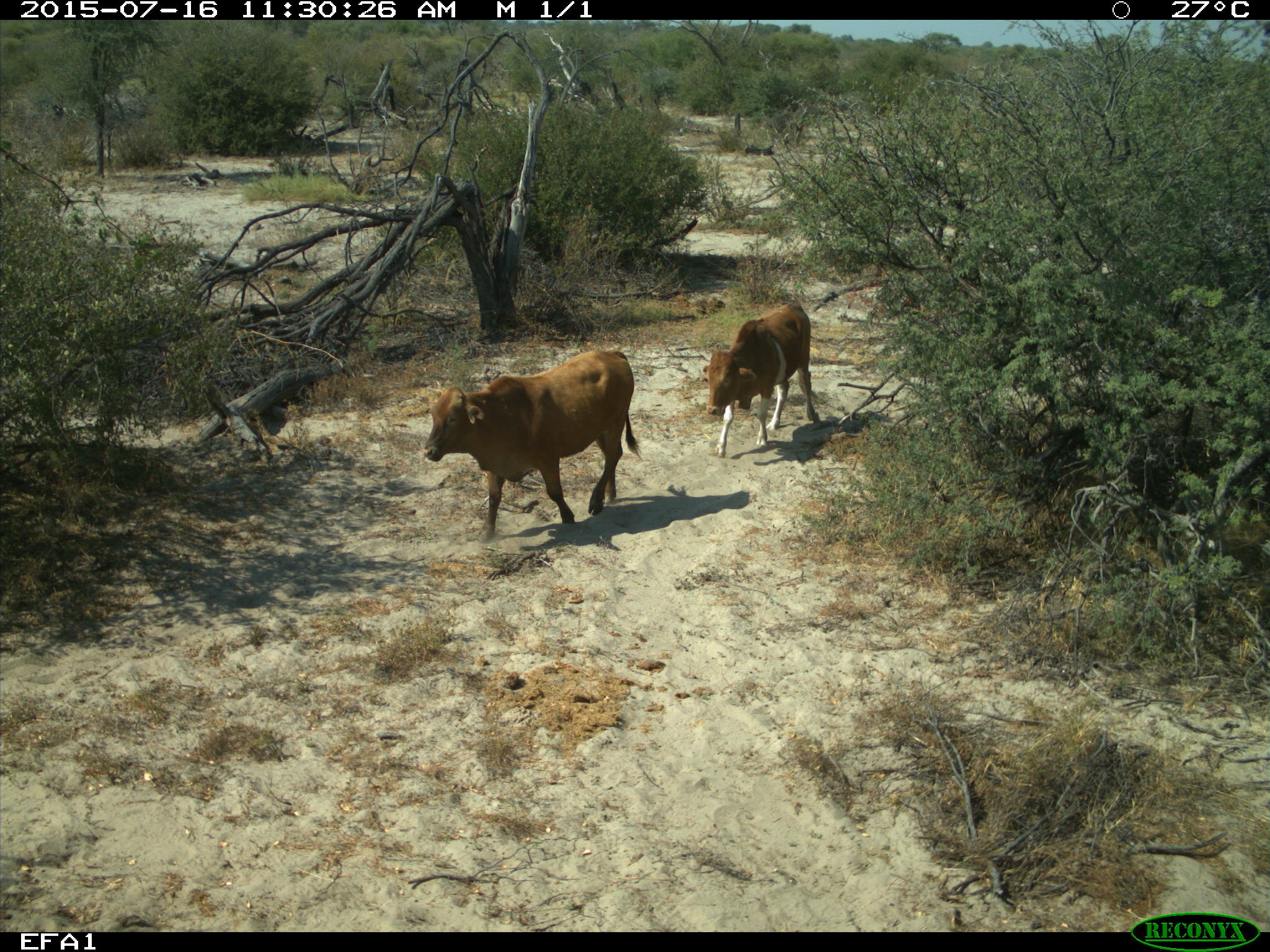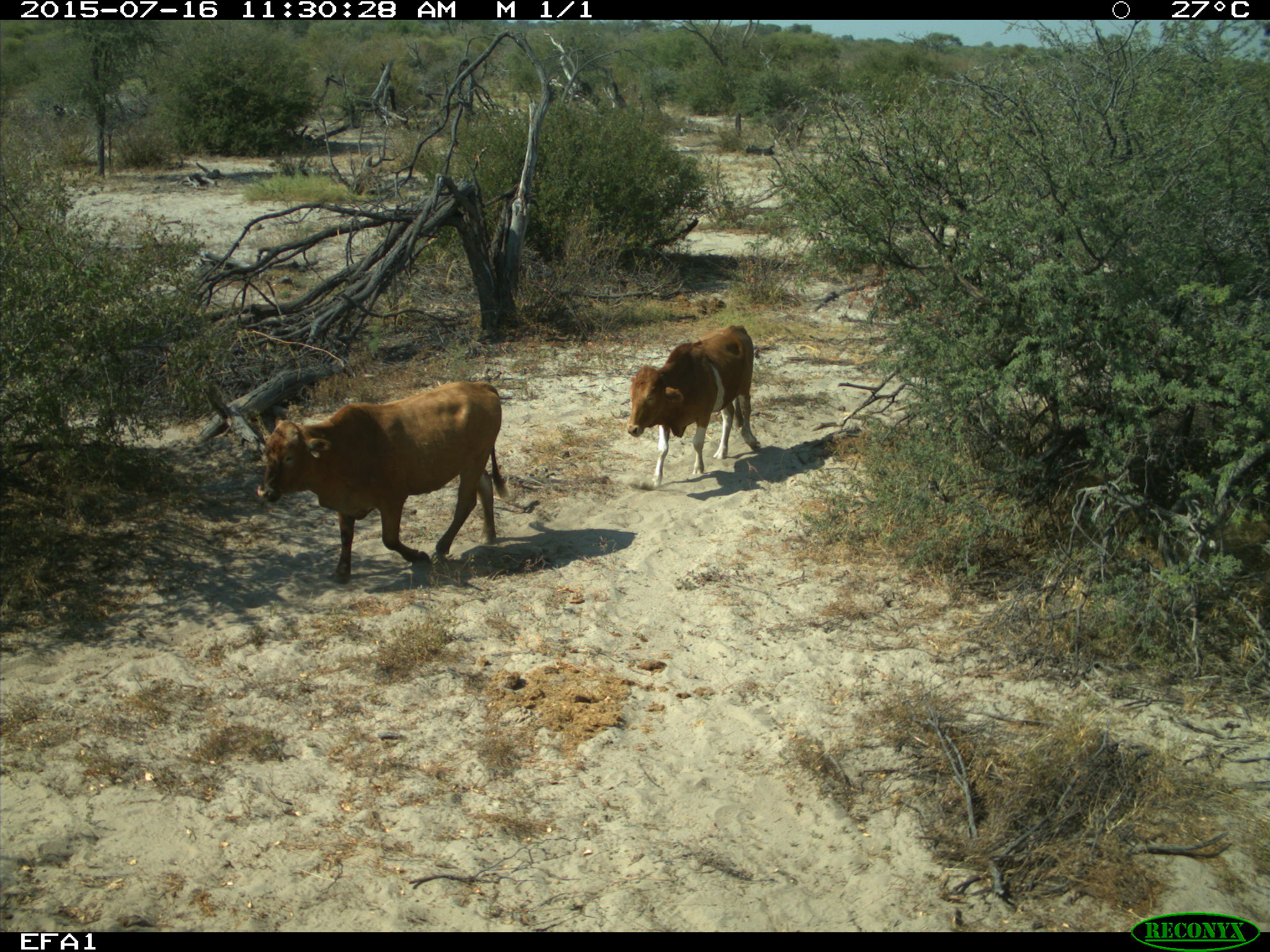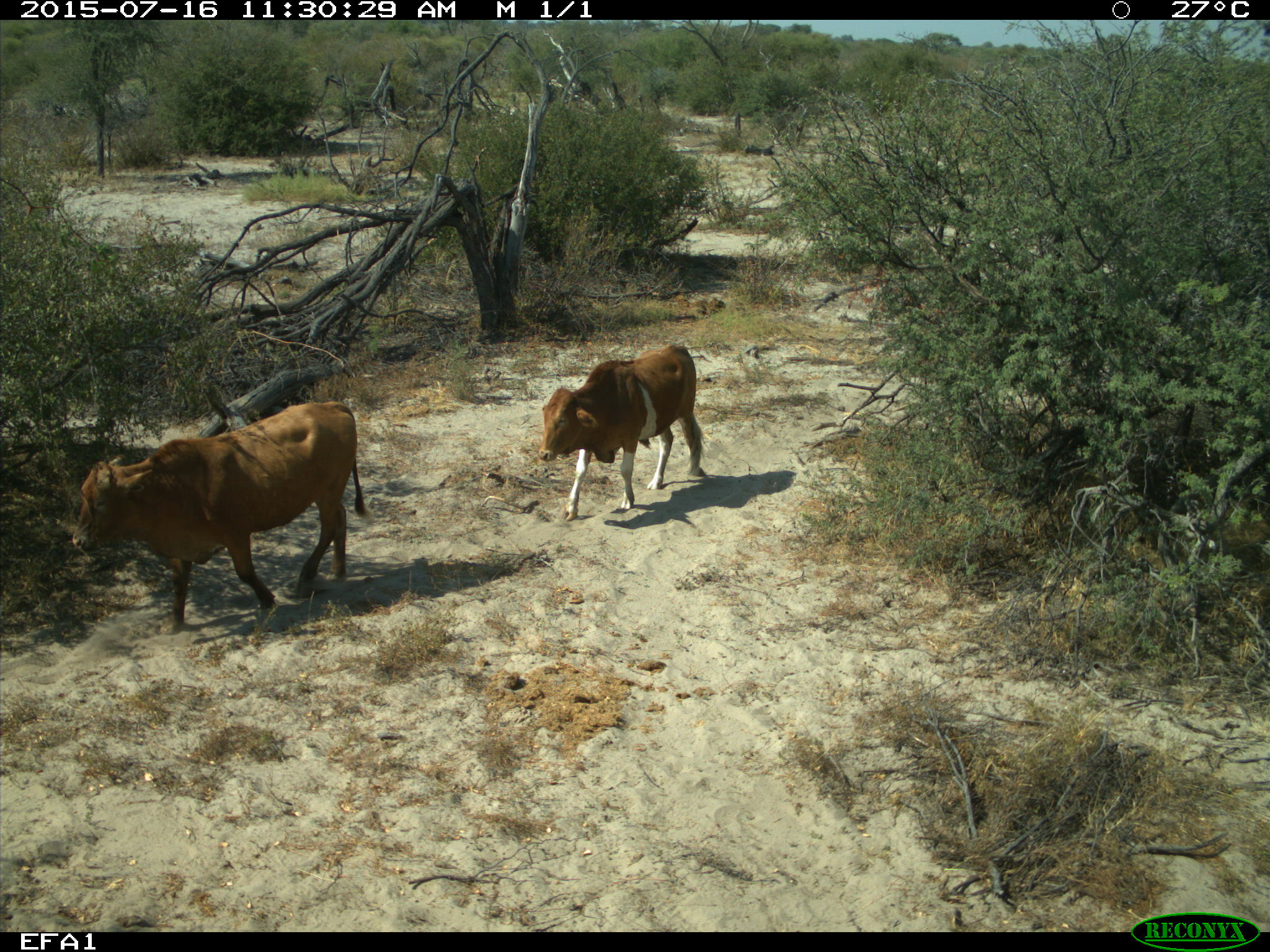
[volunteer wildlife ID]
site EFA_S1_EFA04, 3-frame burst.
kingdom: Animalia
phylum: Chordata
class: Mammalia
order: Artiodactyla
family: Bovidae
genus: Bos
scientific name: Bos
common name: cattle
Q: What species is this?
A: Cattle (Bos).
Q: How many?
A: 2.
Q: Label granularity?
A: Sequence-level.